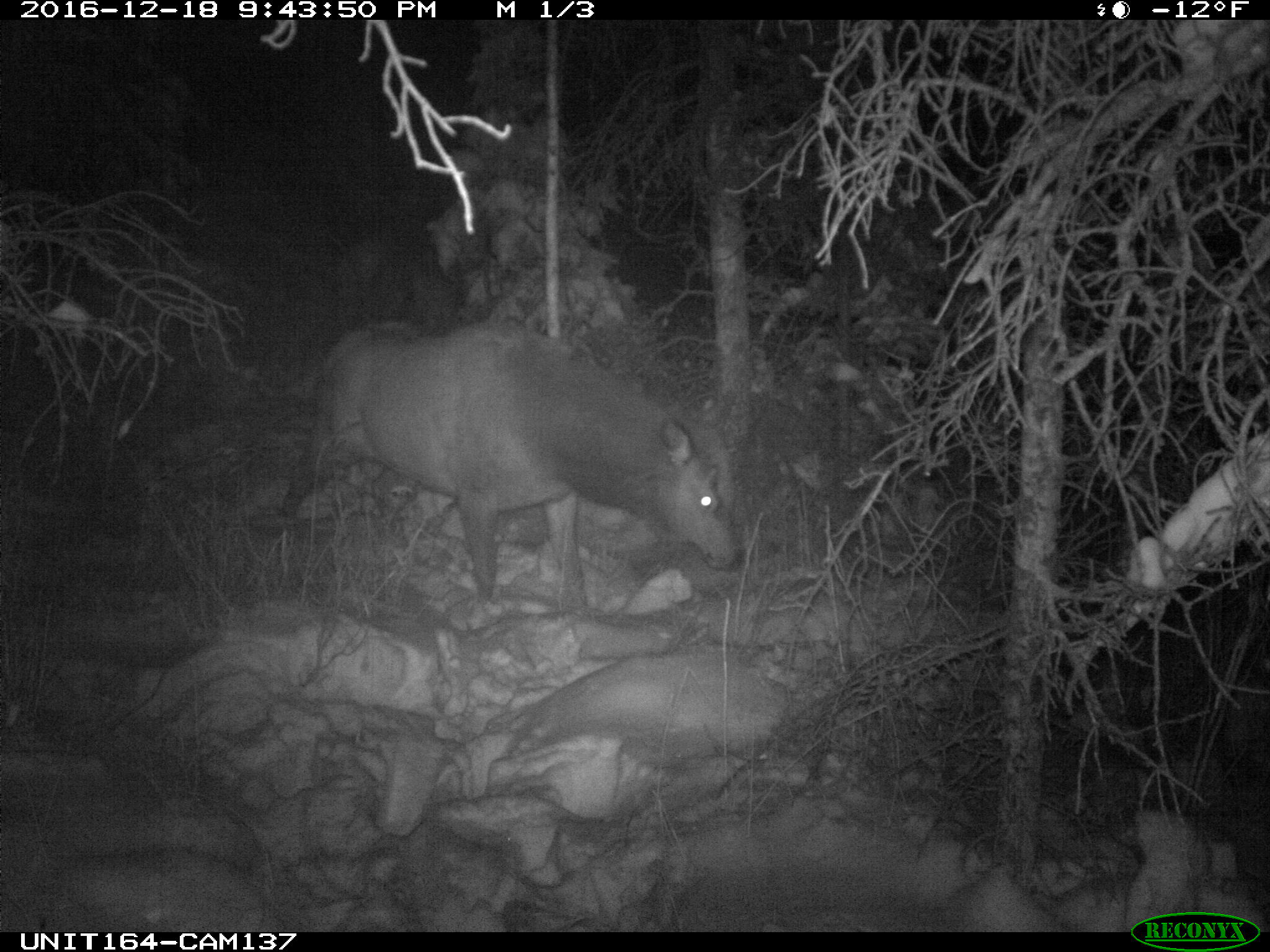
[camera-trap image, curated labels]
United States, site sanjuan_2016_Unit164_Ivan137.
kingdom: Animalia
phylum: Chordata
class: Mammalia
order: Artiodactyla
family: Cervidae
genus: Cervus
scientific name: Cervus elaphus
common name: red deer